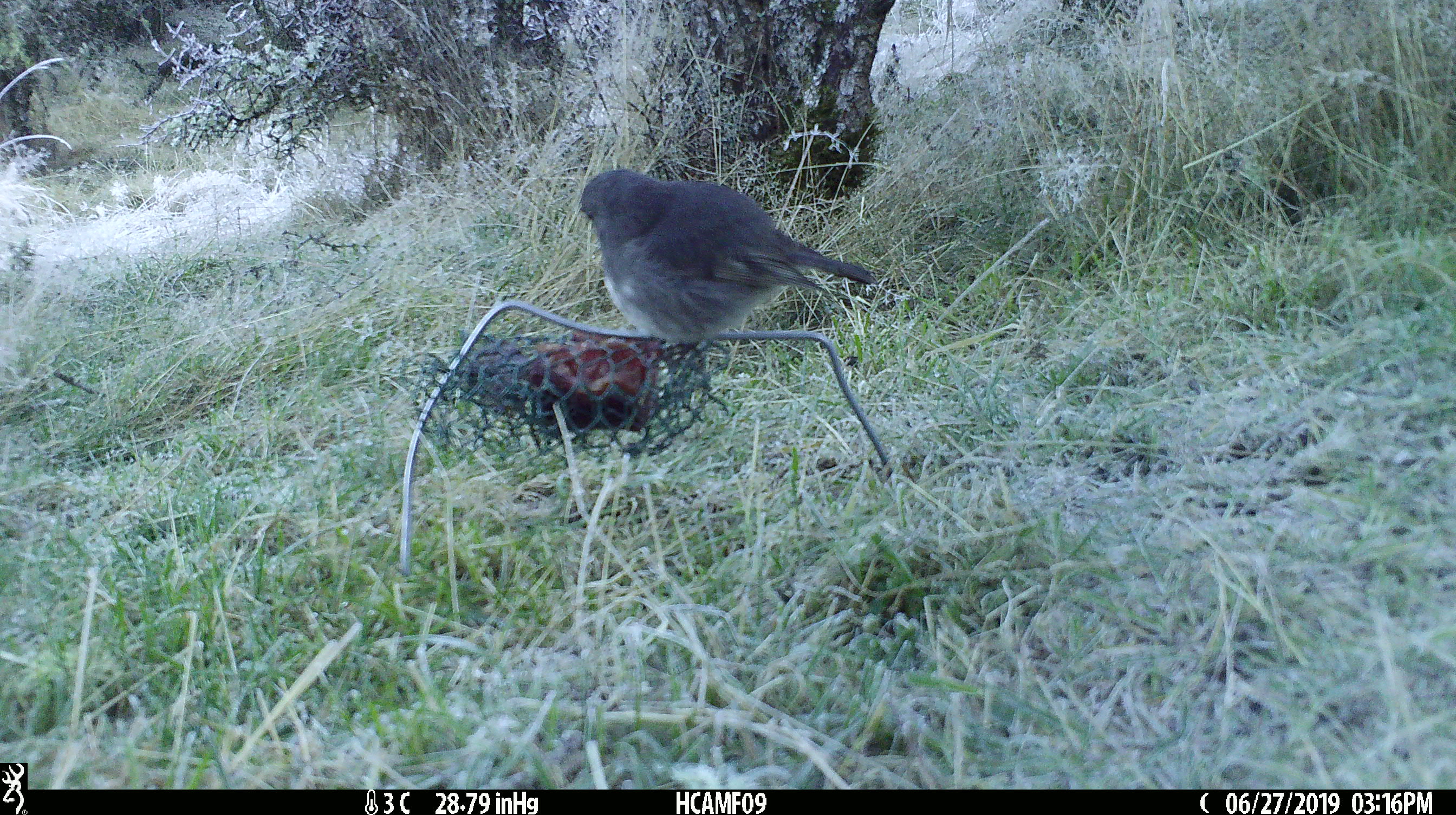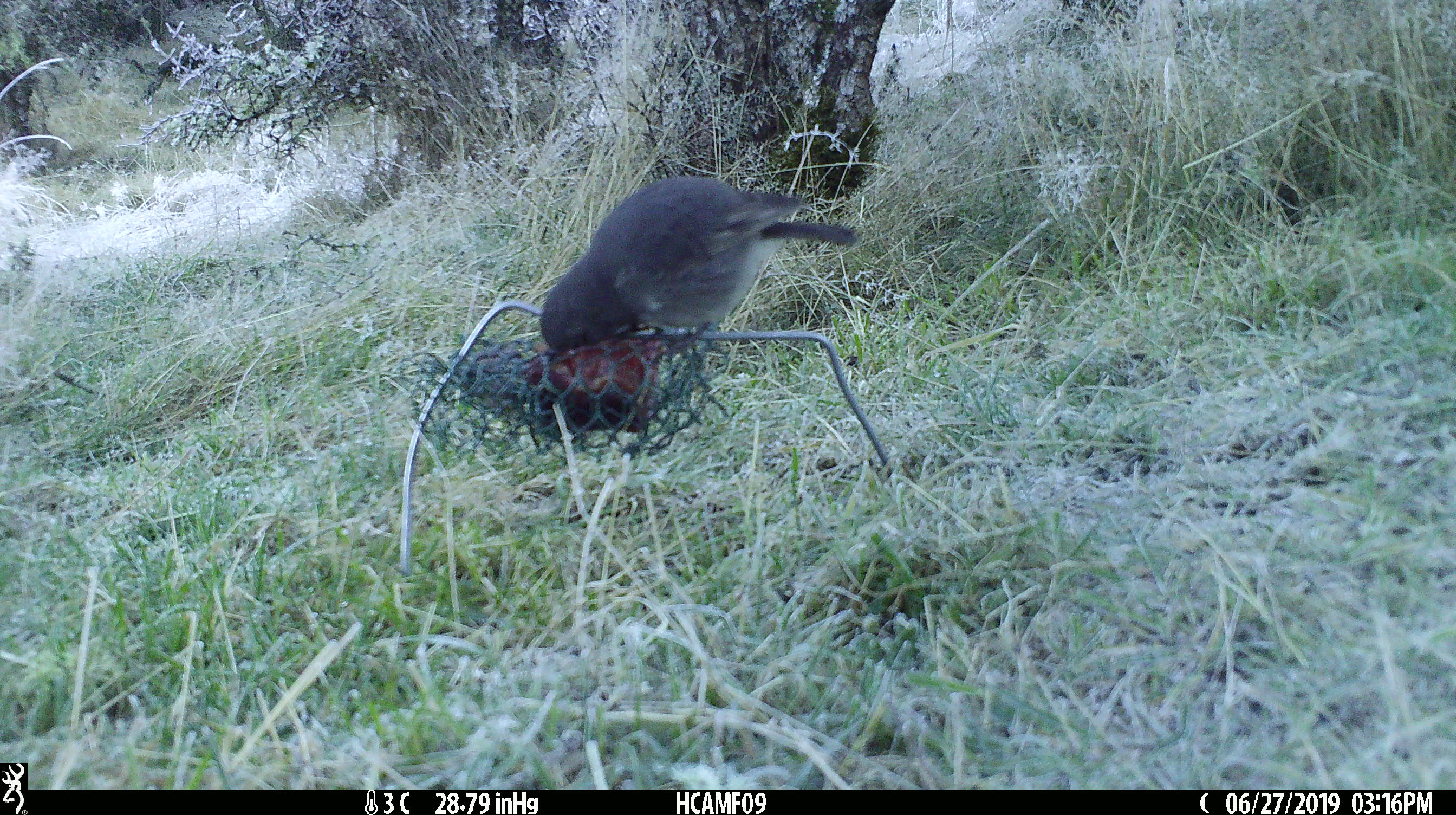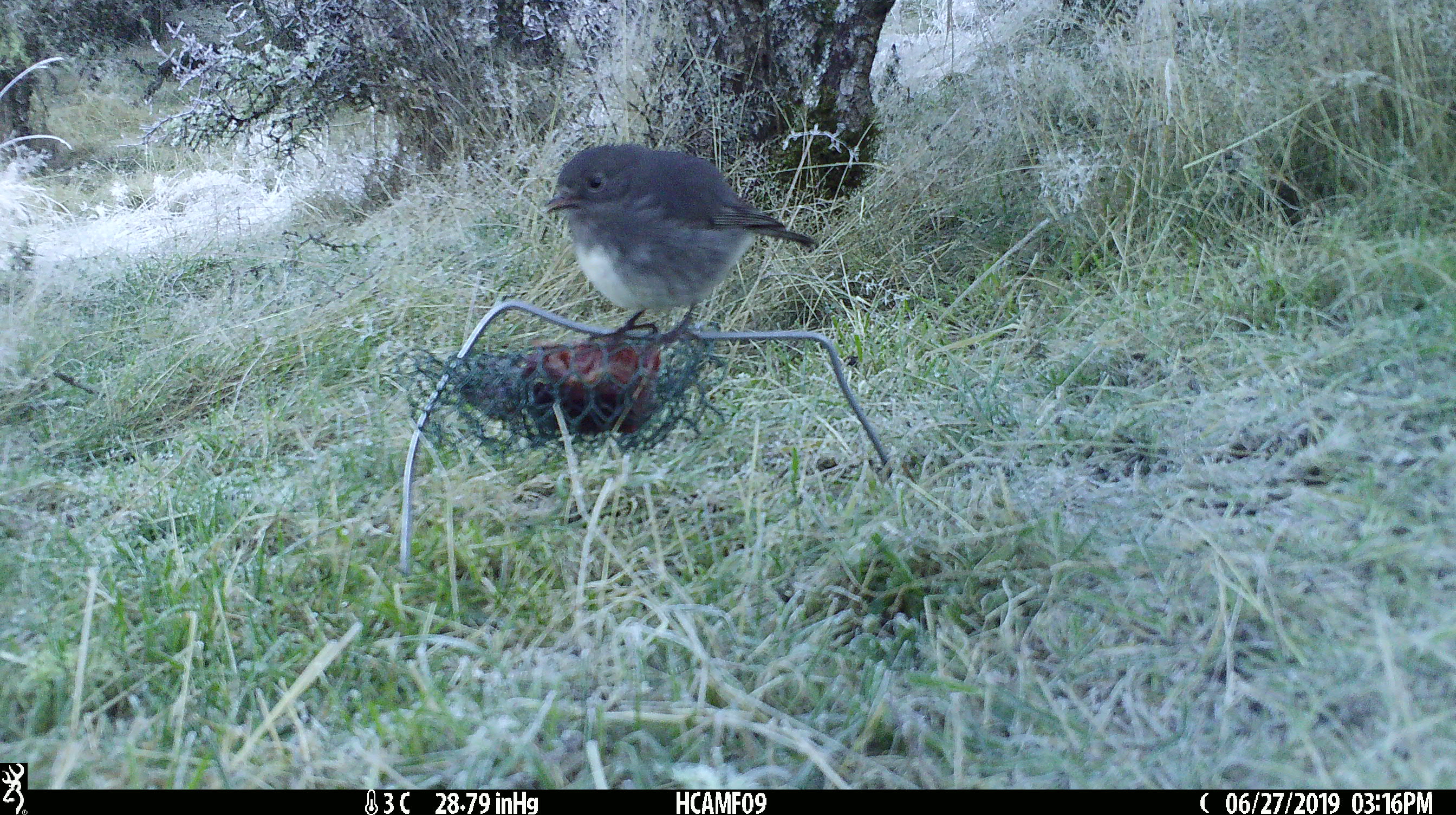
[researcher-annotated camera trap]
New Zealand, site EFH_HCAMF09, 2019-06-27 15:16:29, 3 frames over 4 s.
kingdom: Animalia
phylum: Chordata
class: Aves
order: Passeriformes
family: Petroicidae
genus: Petroica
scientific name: Petroica australis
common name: new zealand robin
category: robin